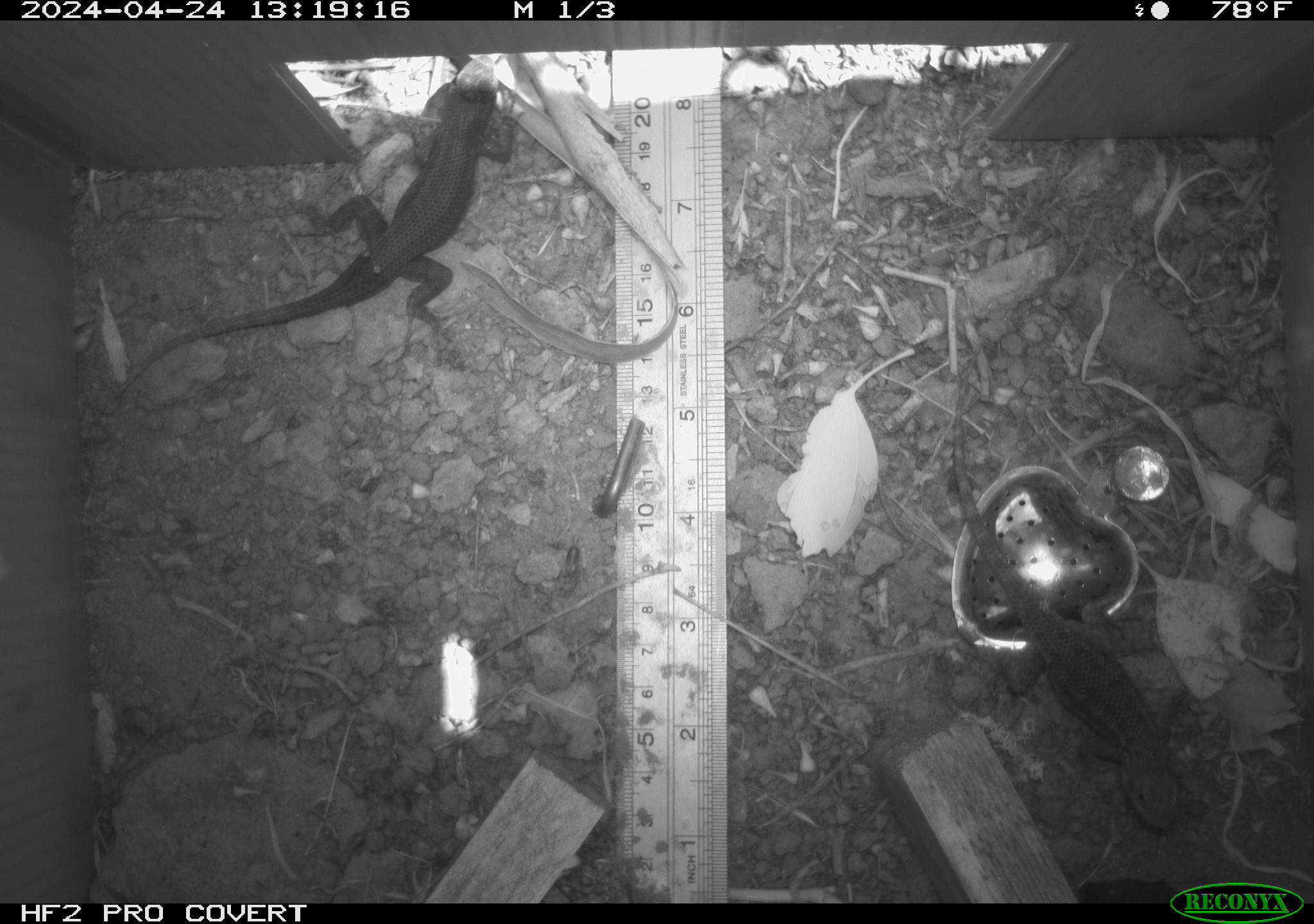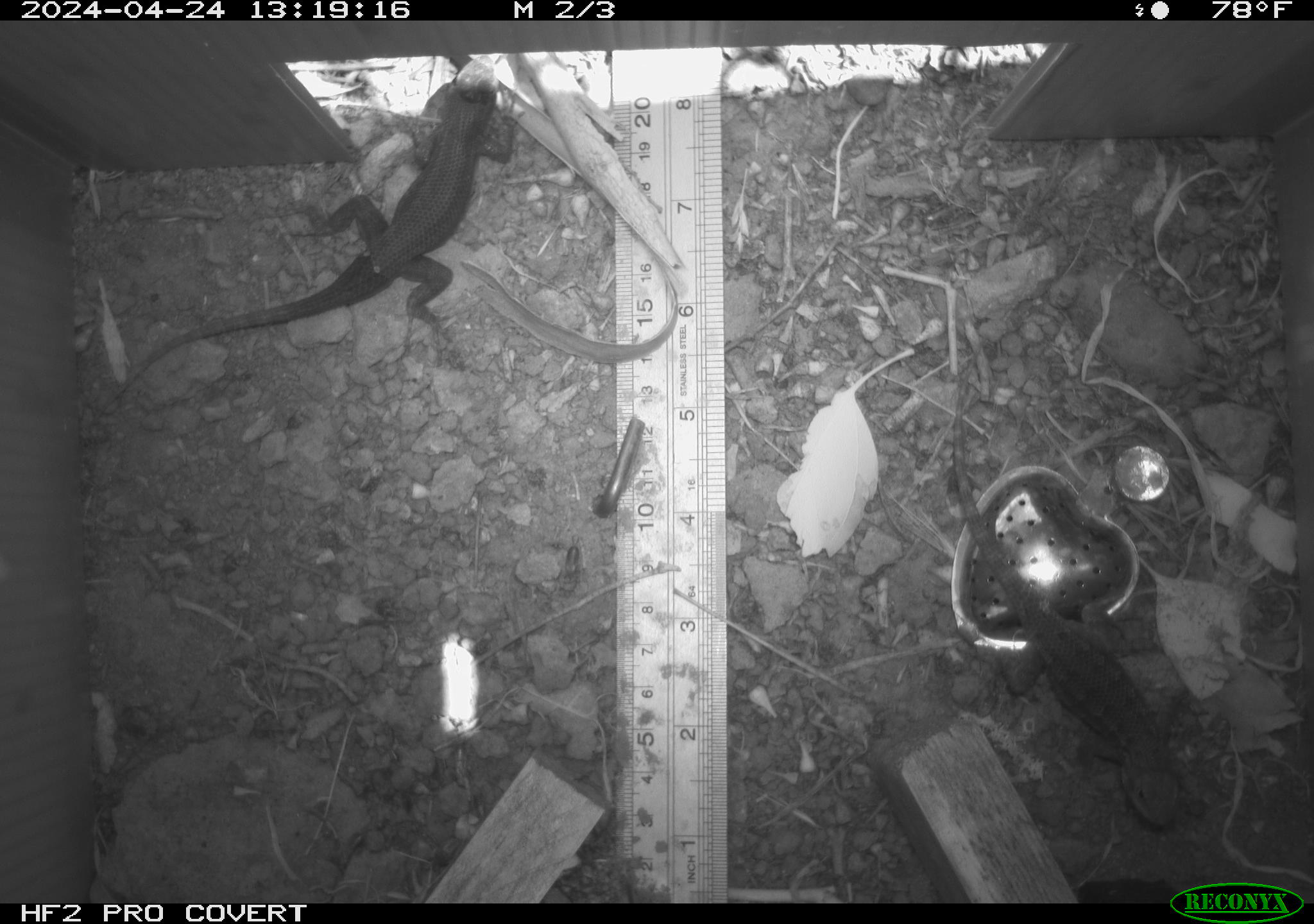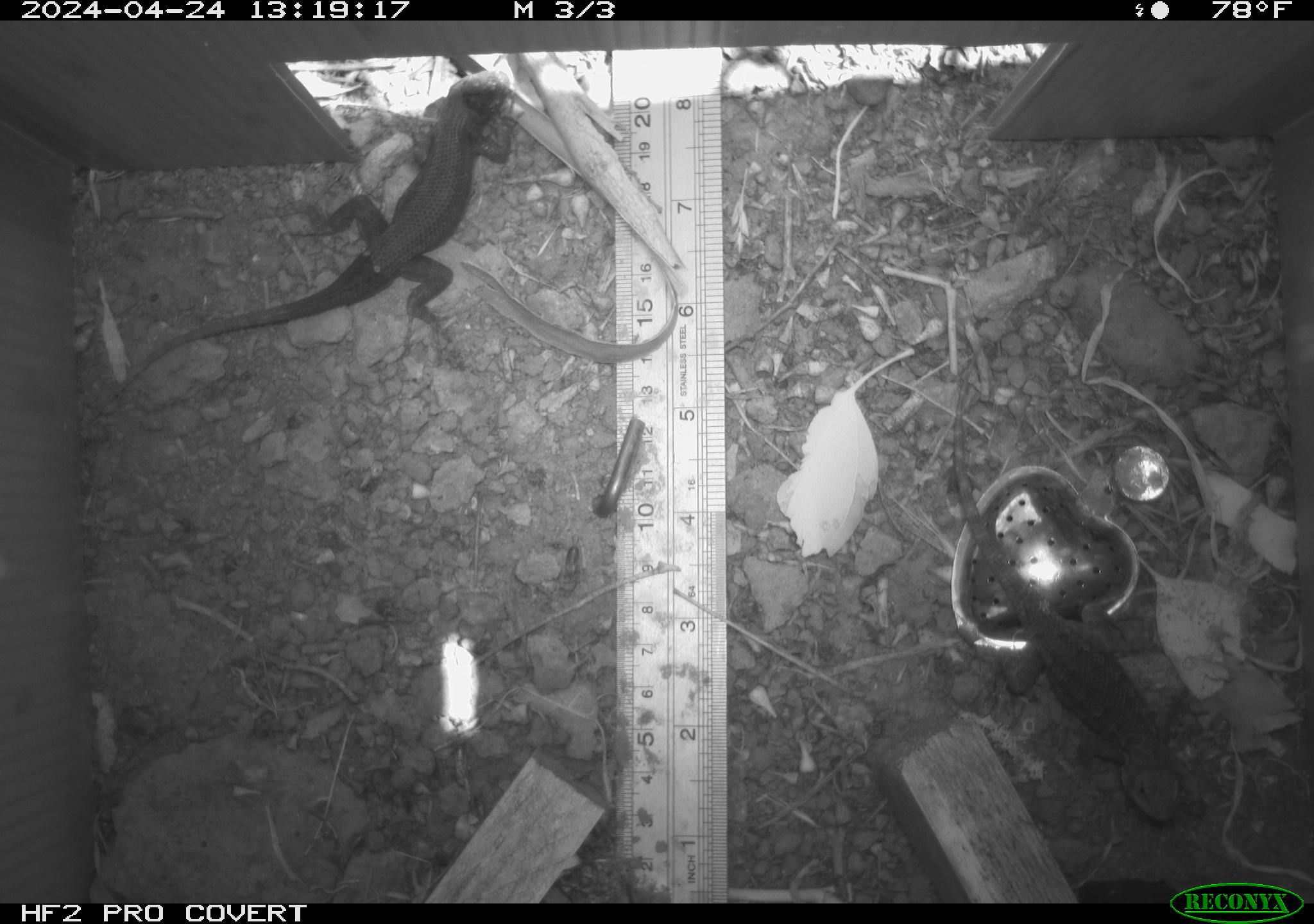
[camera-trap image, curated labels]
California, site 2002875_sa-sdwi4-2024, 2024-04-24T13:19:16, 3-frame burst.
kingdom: Animalia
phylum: Chordata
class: Reptilia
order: Squamata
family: Phrynosomatidae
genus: Sceloporus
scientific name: Sceloporus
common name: spiny lizards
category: sceloporus species